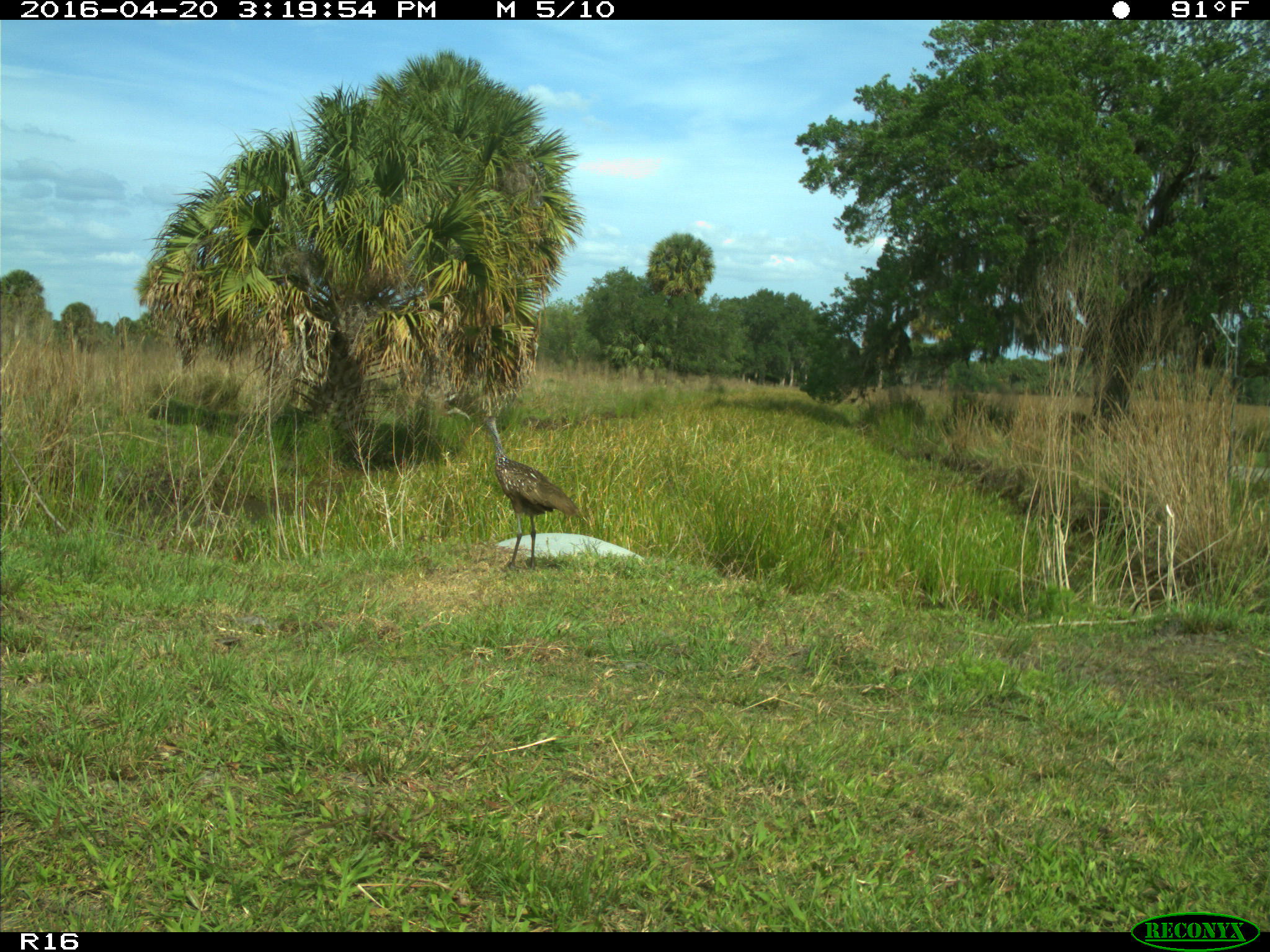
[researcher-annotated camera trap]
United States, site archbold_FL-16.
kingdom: Animalia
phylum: Chordata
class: Aves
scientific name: Aves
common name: birds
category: unidentified bird